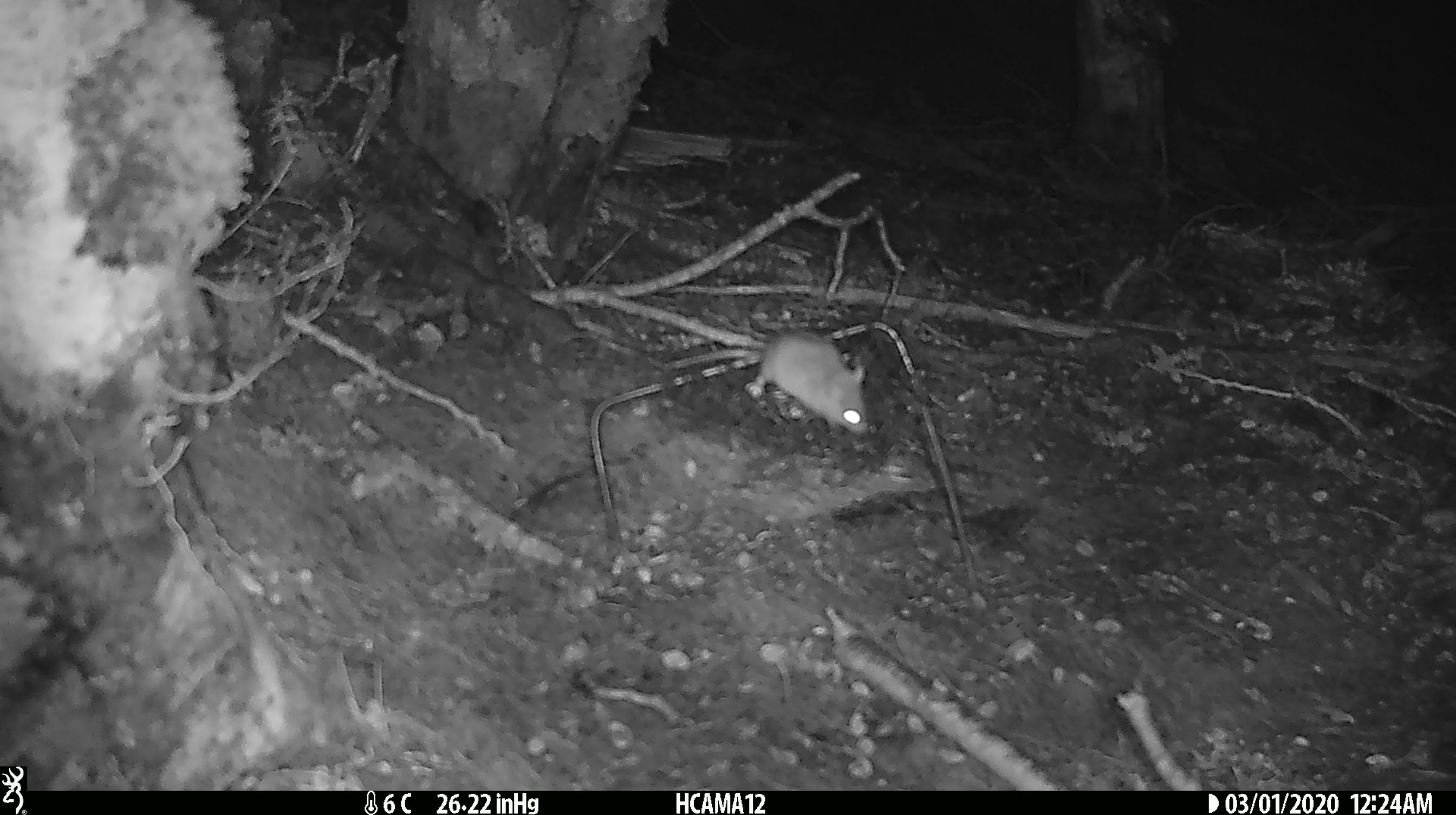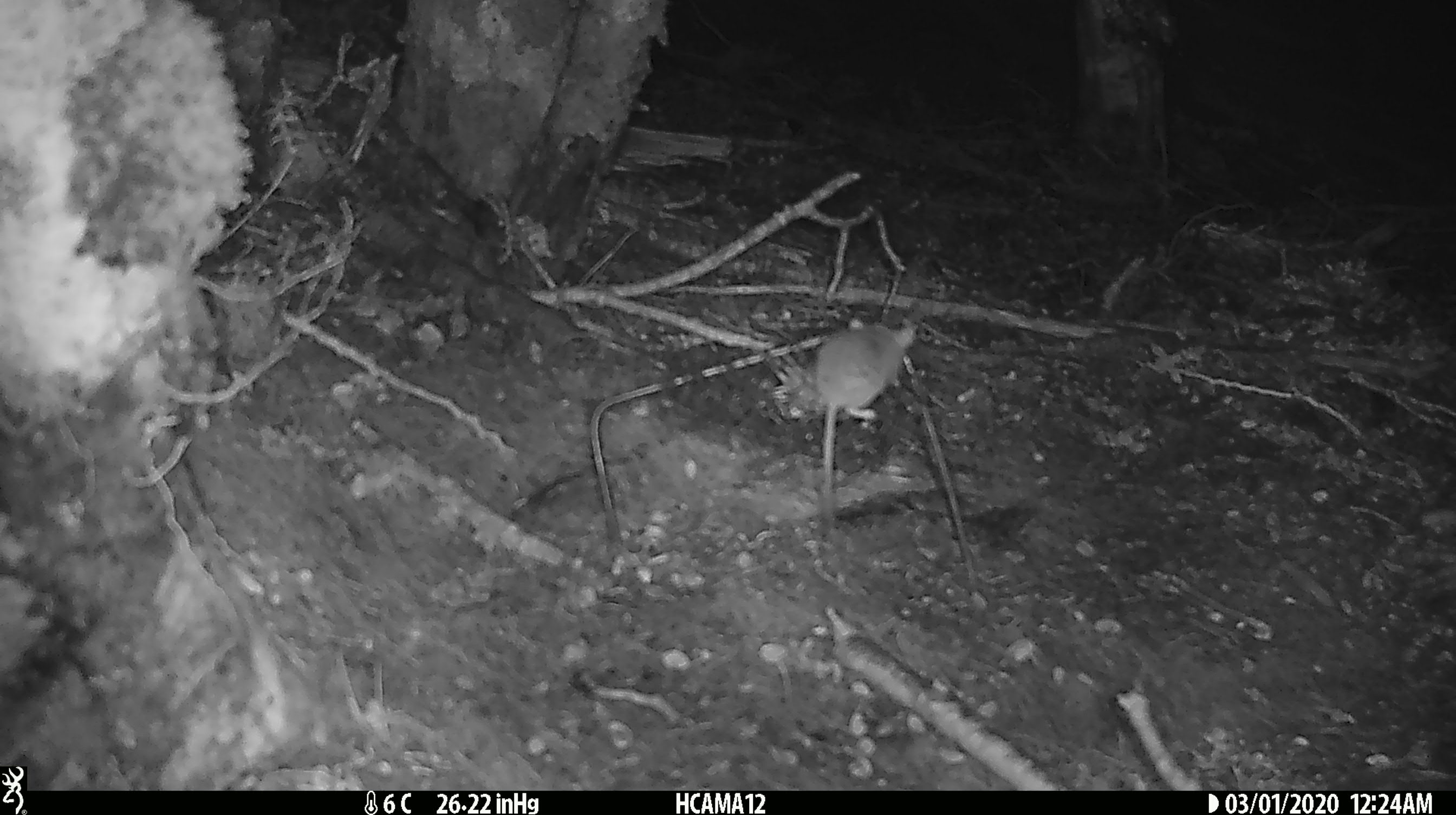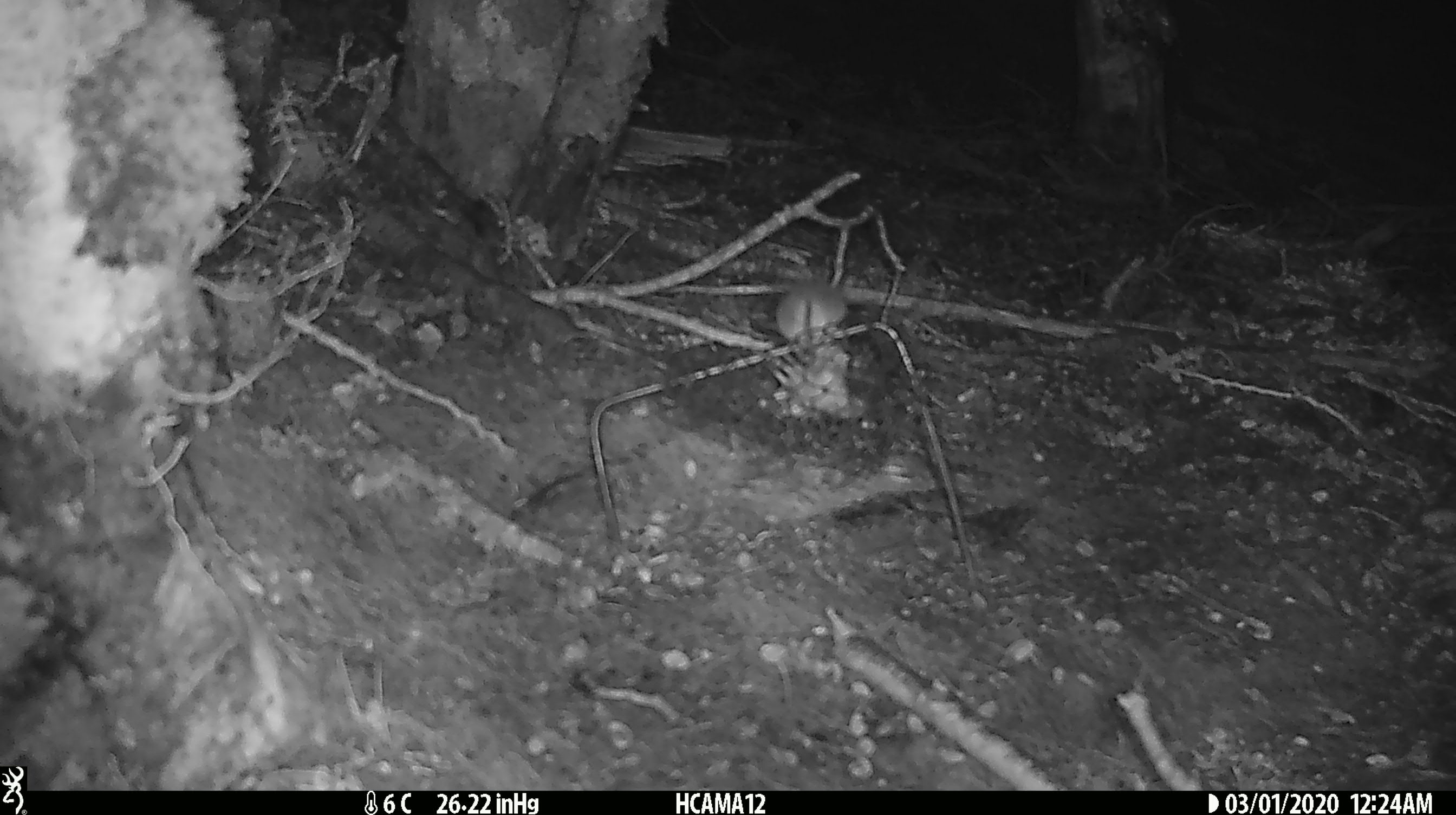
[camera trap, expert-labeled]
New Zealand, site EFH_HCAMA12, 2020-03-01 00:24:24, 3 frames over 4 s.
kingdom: Animalia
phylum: Chordata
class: Mammalia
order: Rodentia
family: Muridae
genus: Mus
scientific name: Mus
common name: mouse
Mouse (Mus).